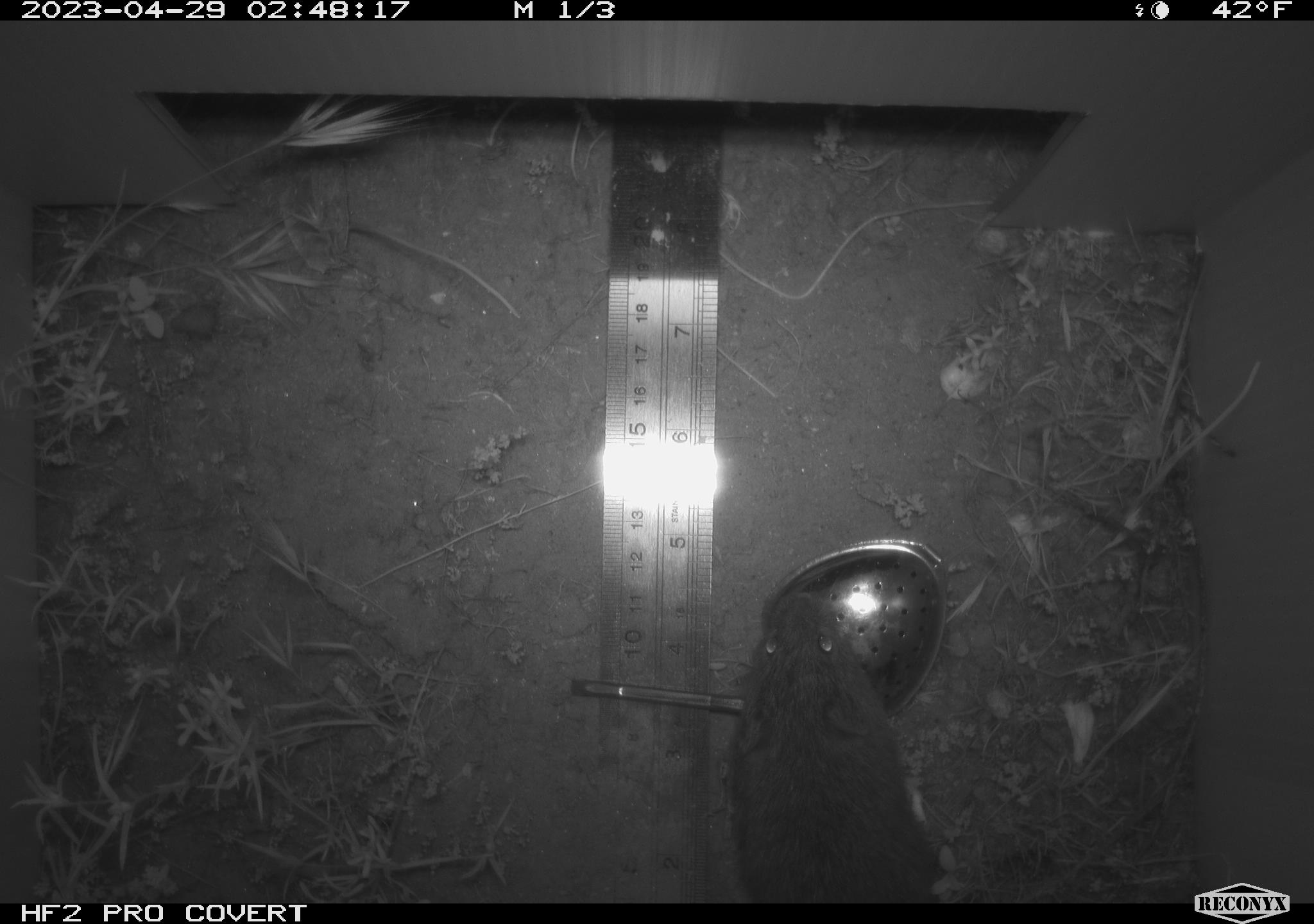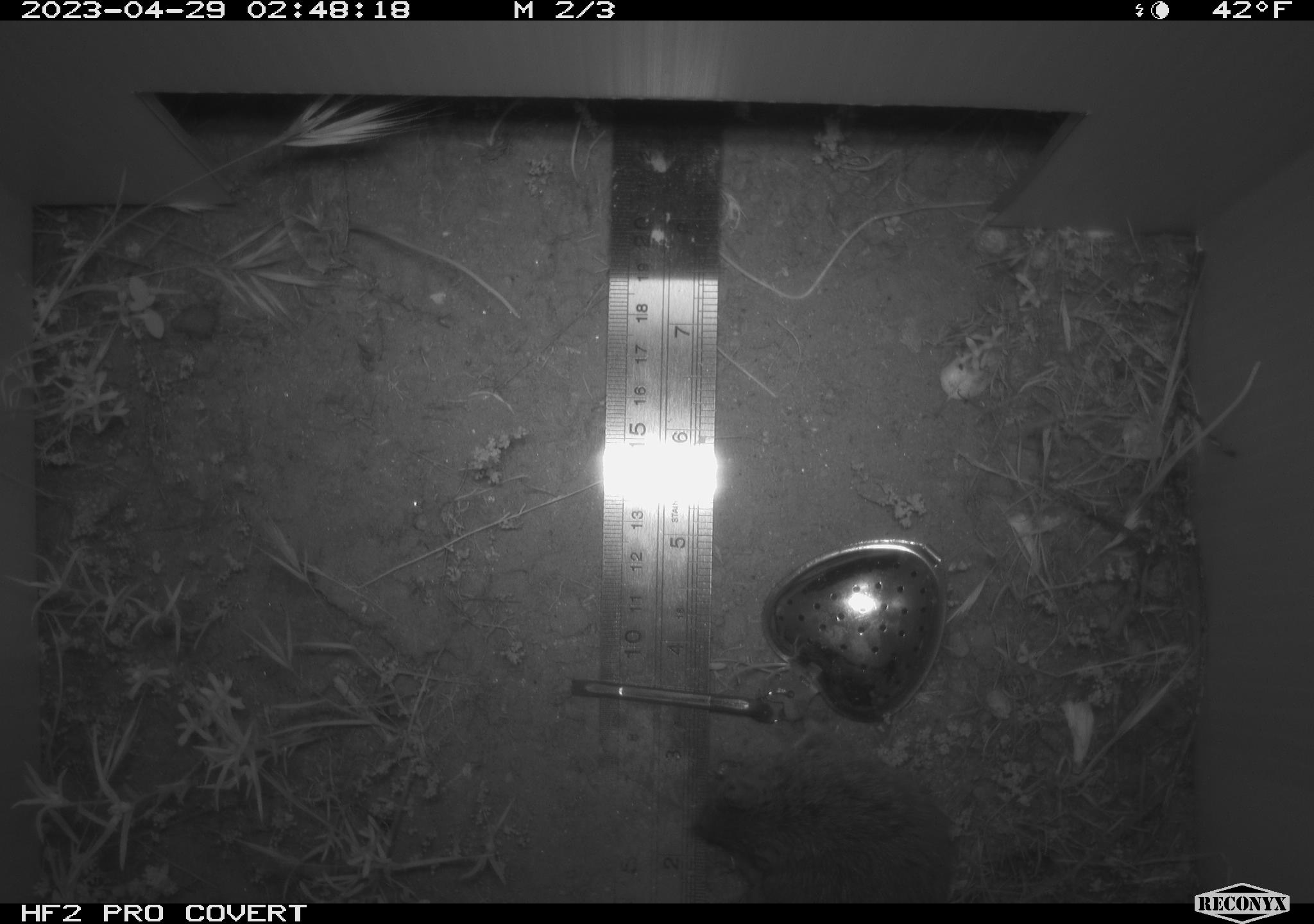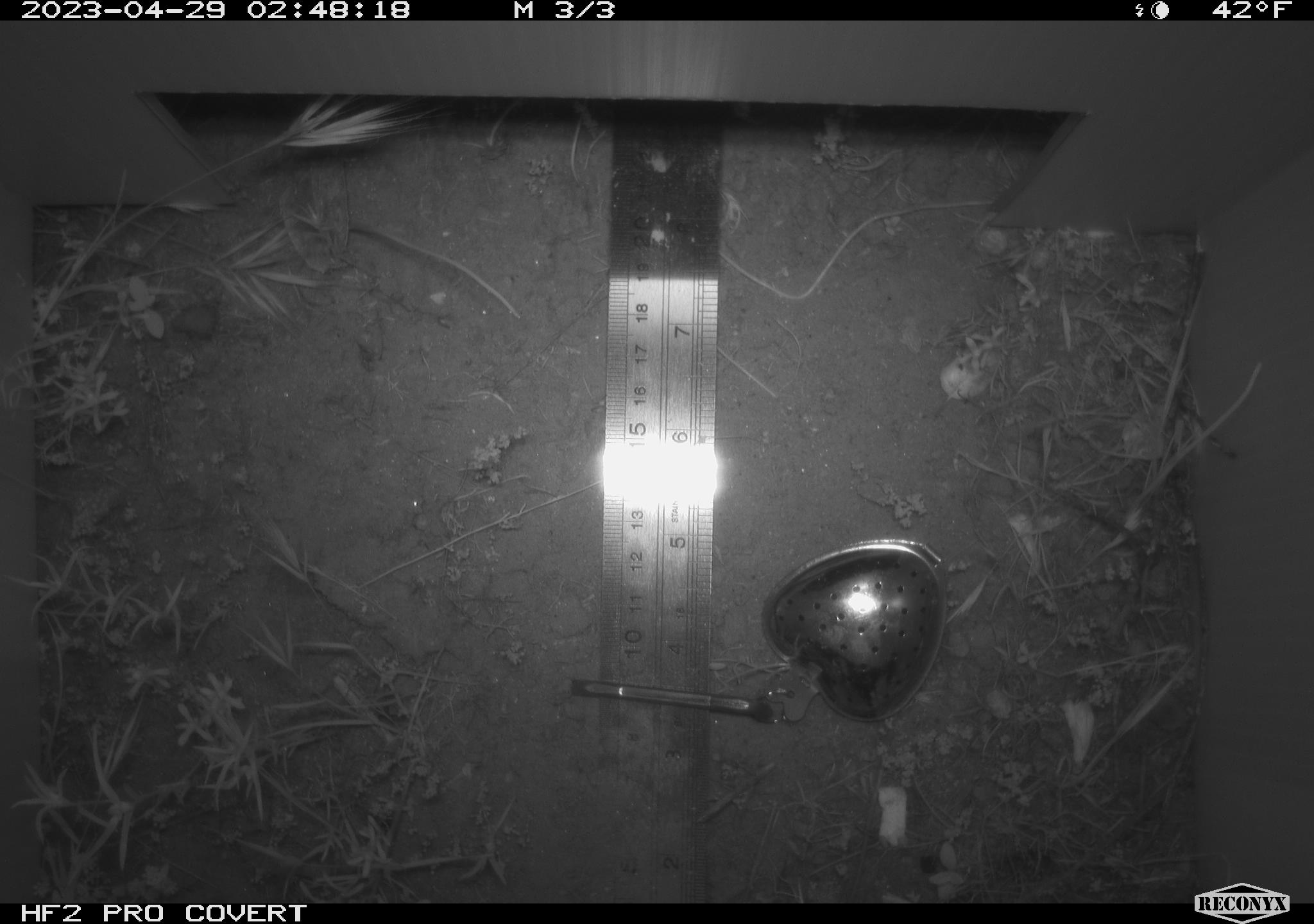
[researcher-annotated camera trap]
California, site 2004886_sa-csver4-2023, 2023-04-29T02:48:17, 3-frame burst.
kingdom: Animalia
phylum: Chordata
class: Mammalia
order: Rodentia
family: Cricetidae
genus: Microtus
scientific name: Microtus californicus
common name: california vole